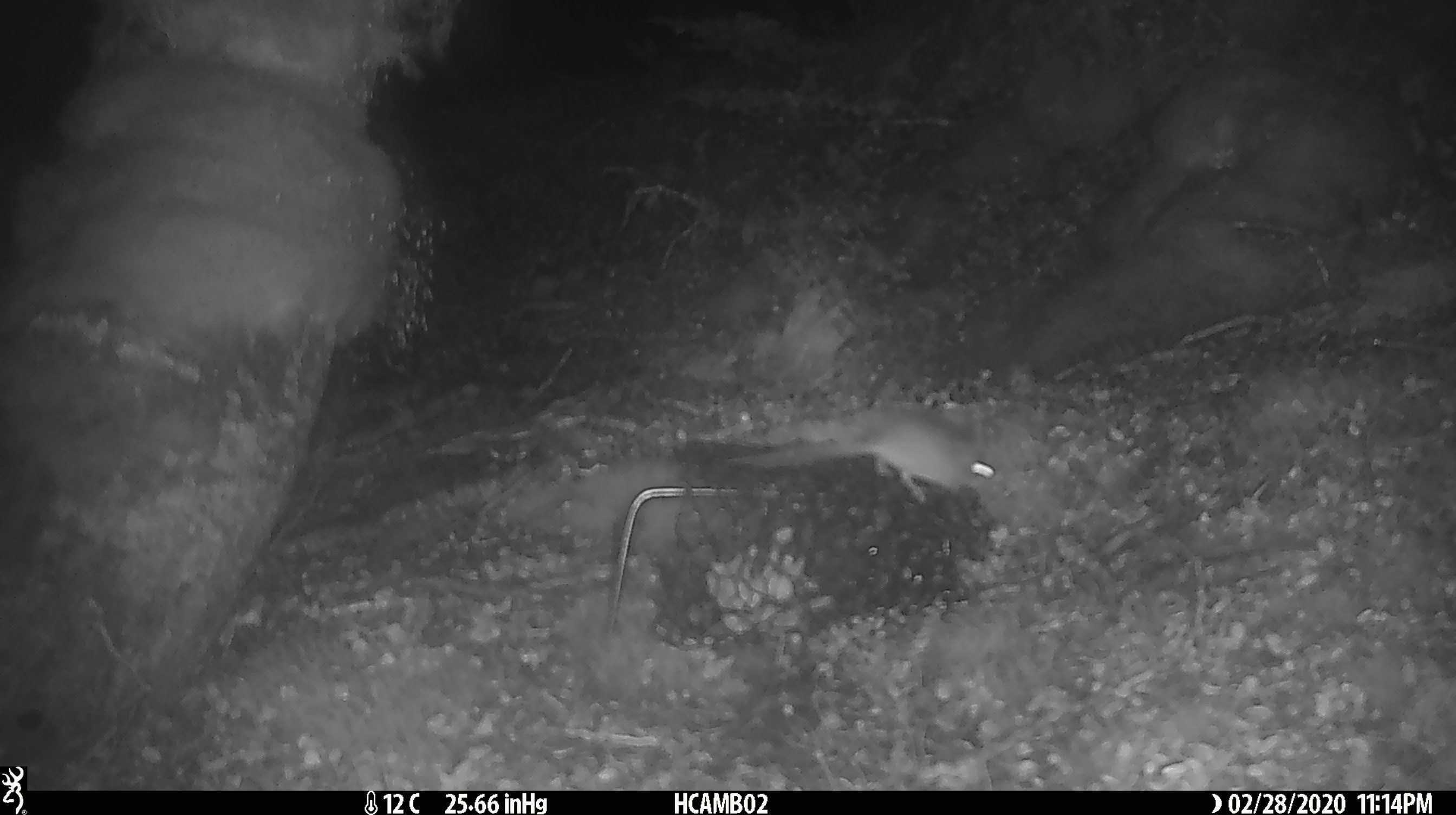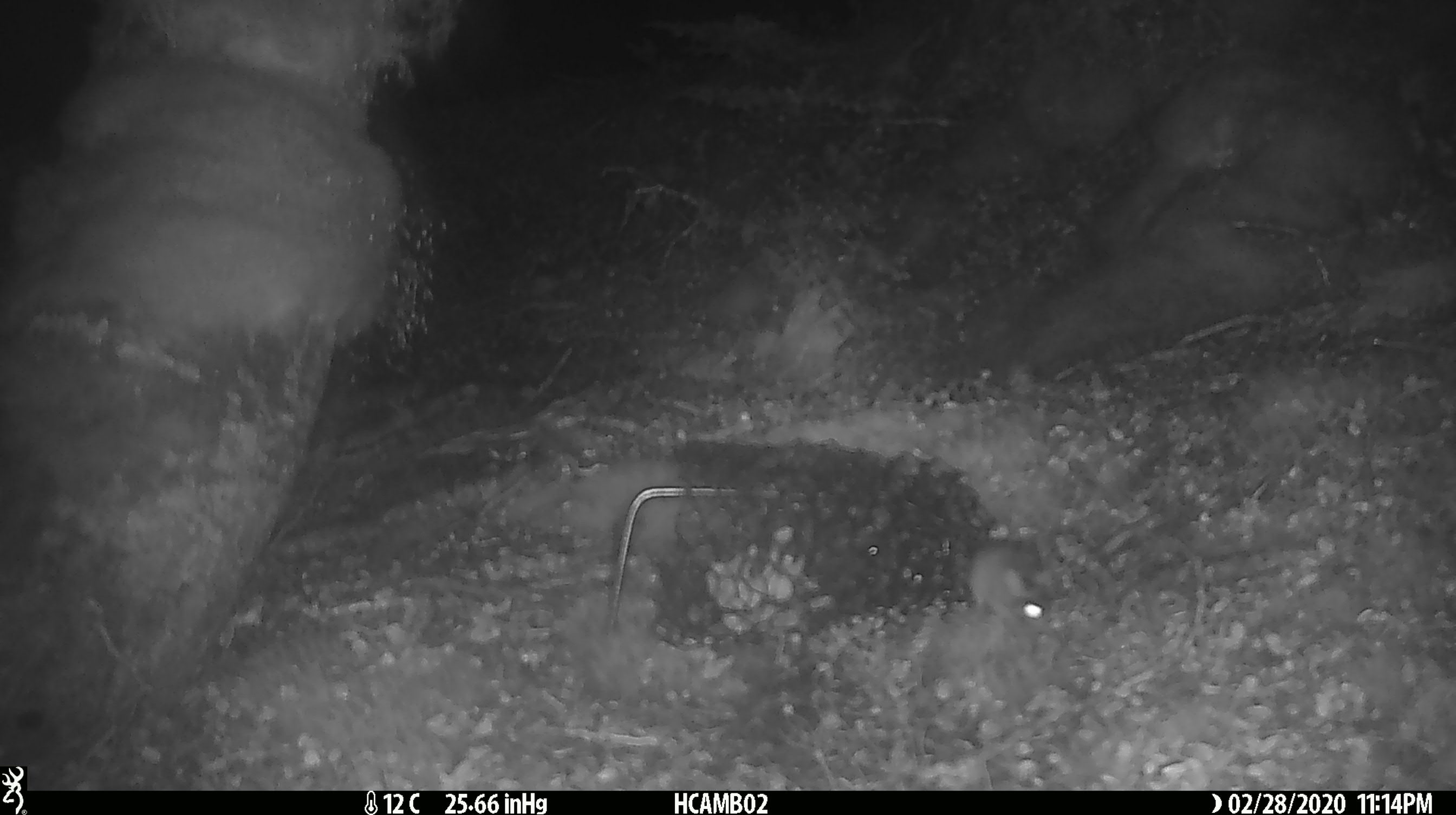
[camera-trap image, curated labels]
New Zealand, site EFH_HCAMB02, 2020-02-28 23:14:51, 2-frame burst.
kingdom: Animalia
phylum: Chordata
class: Mammalia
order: Rodentia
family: Muridae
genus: Mus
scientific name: Mus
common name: mouse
Mouse (Mus).